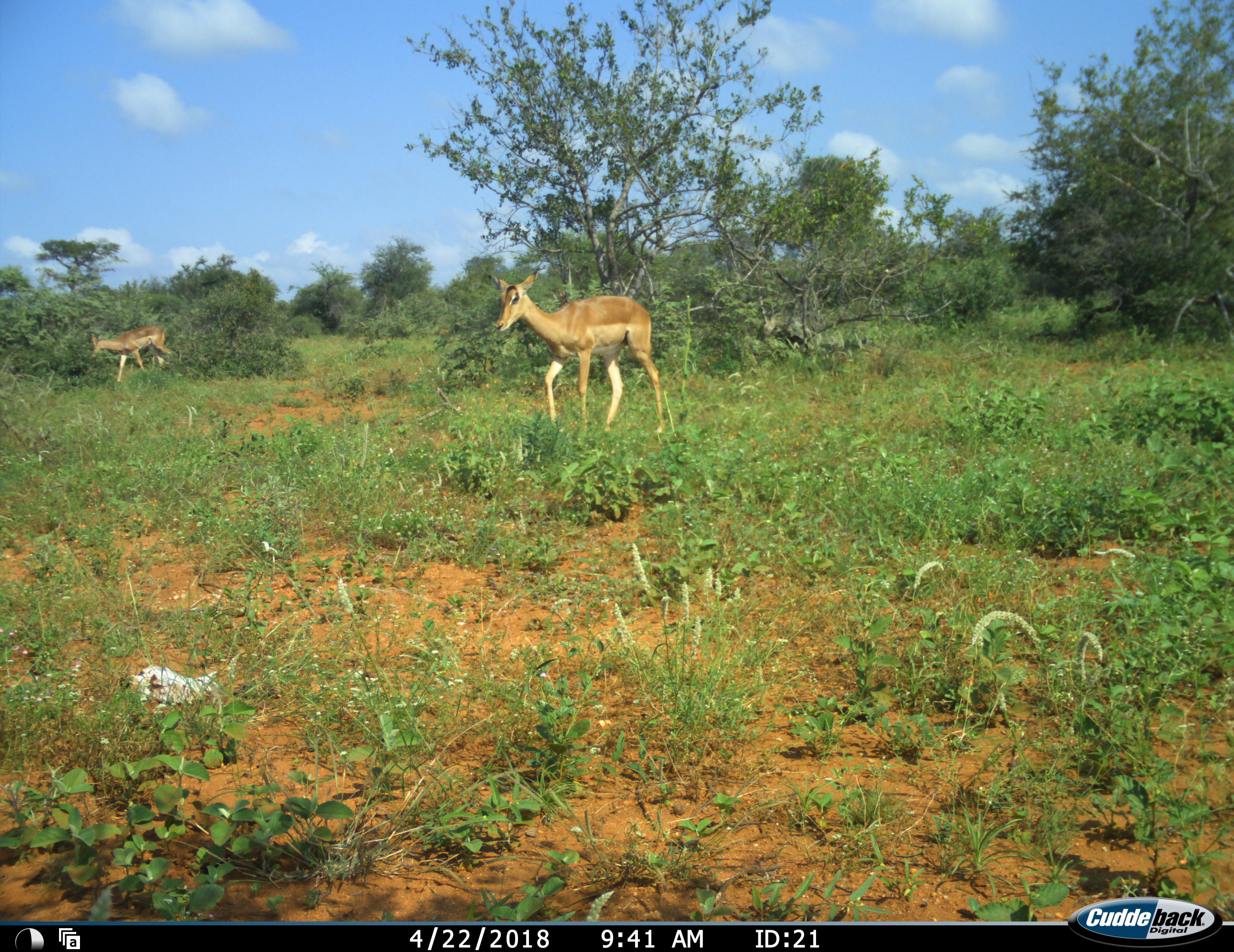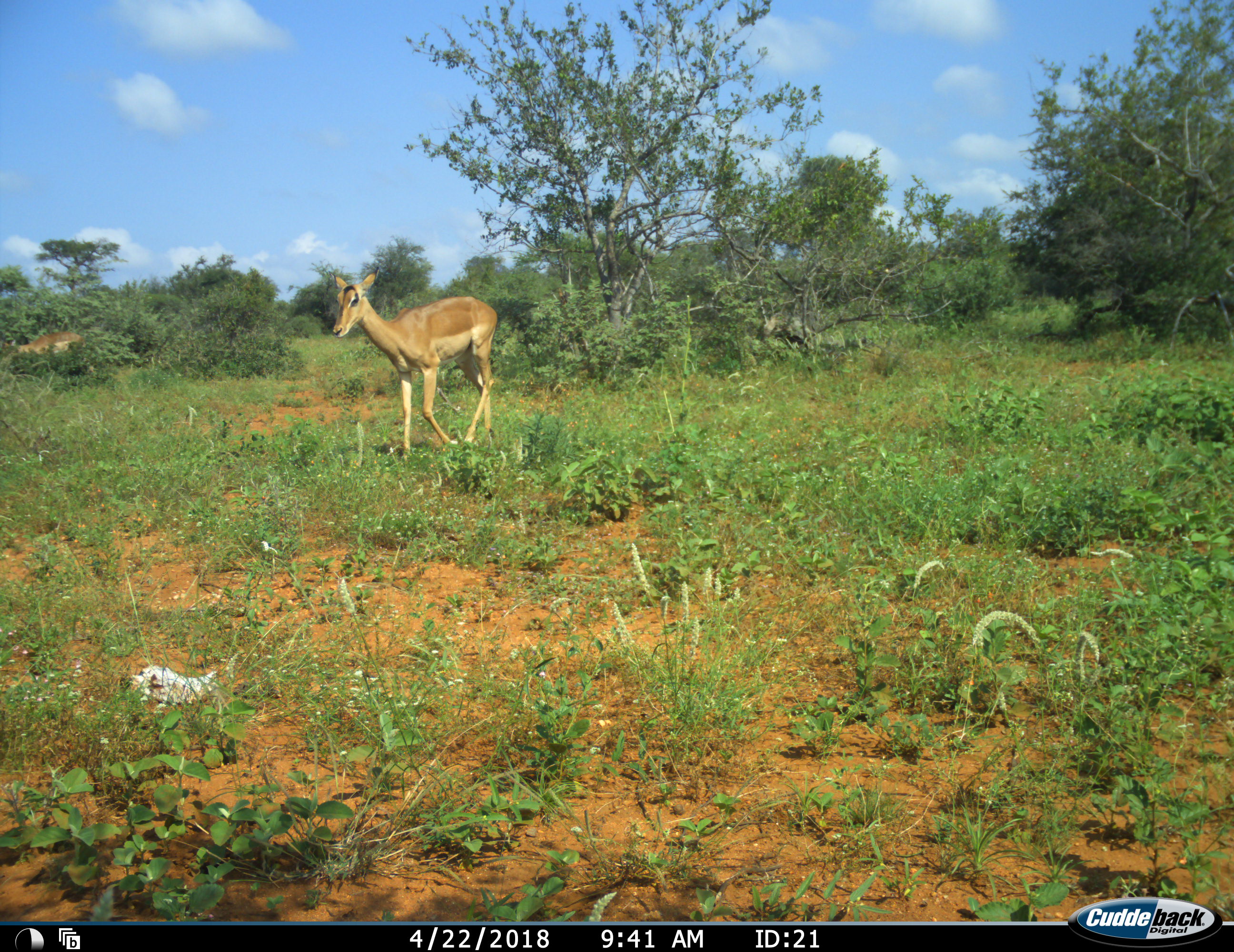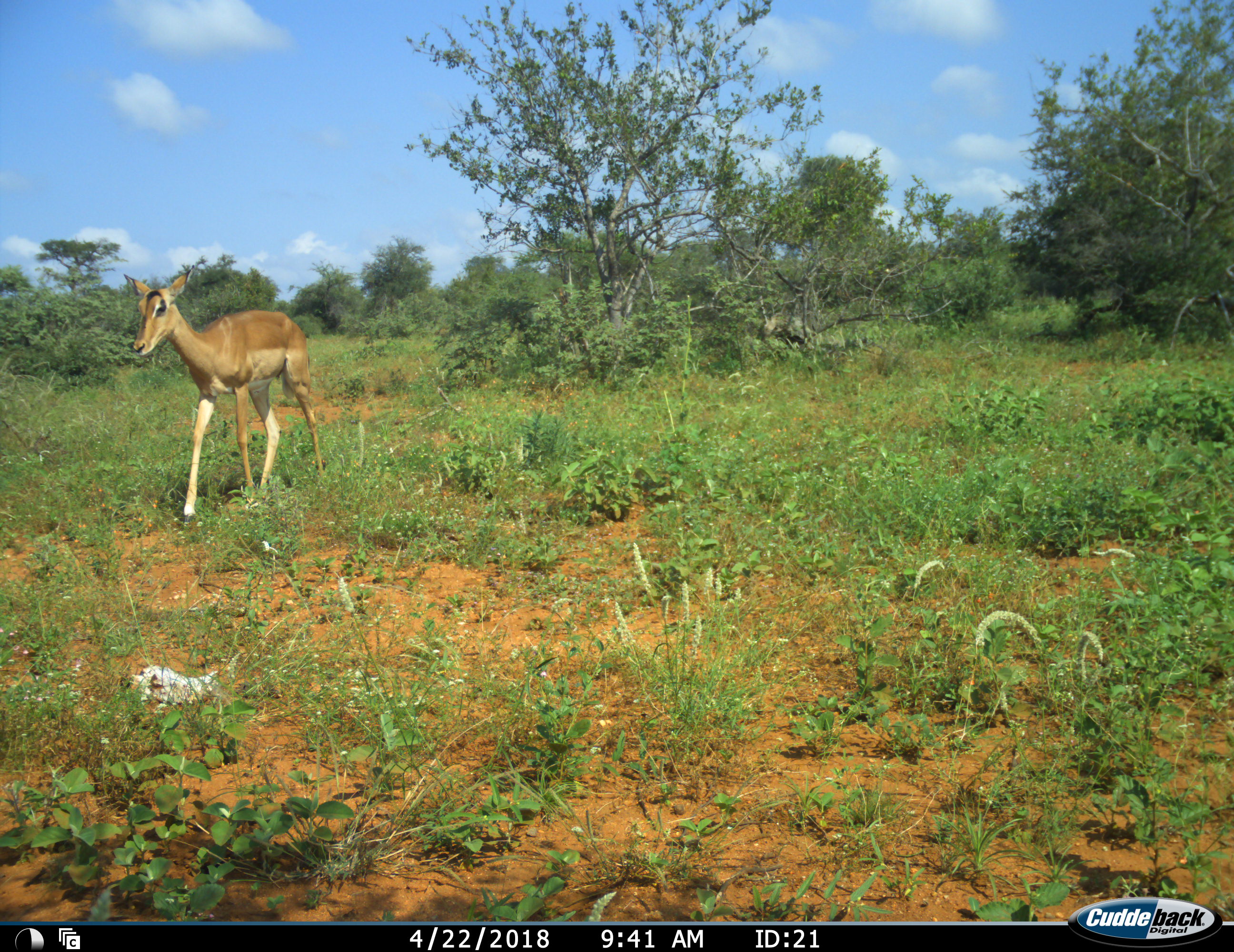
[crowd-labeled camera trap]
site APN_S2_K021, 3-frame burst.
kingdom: Animalia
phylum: Chordata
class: Mammalia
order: Artiodactyla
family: Bovidae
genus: Aepyceros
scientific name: Aepyceros melampus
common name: impala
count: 2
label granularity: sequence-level